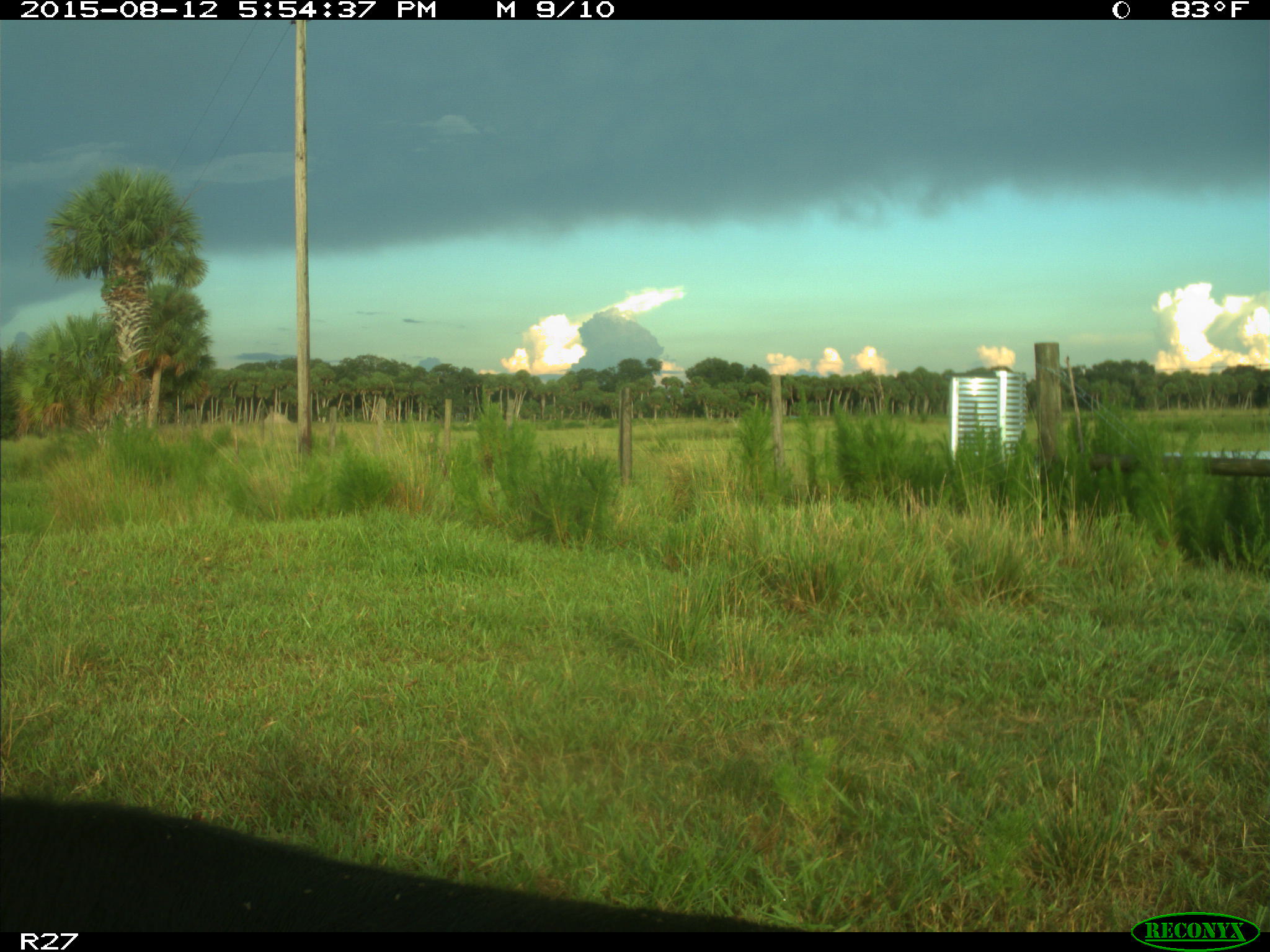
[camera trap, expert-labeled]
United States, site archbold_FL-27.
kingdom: Animalia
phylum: Chordata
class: Mammalia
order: Artiodactyla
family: Bovidae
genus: Bos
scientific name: Bos taurus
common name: domestic cow